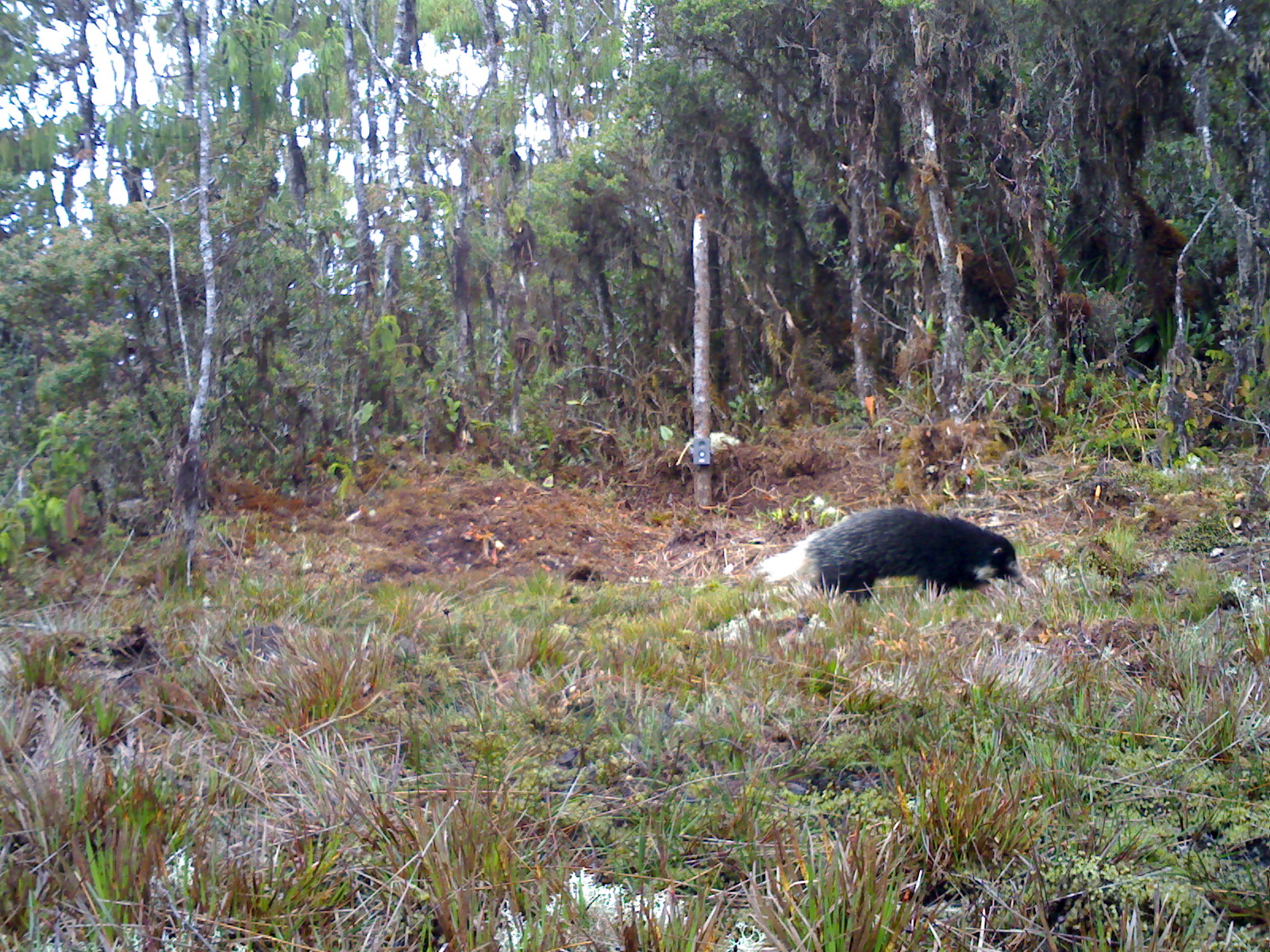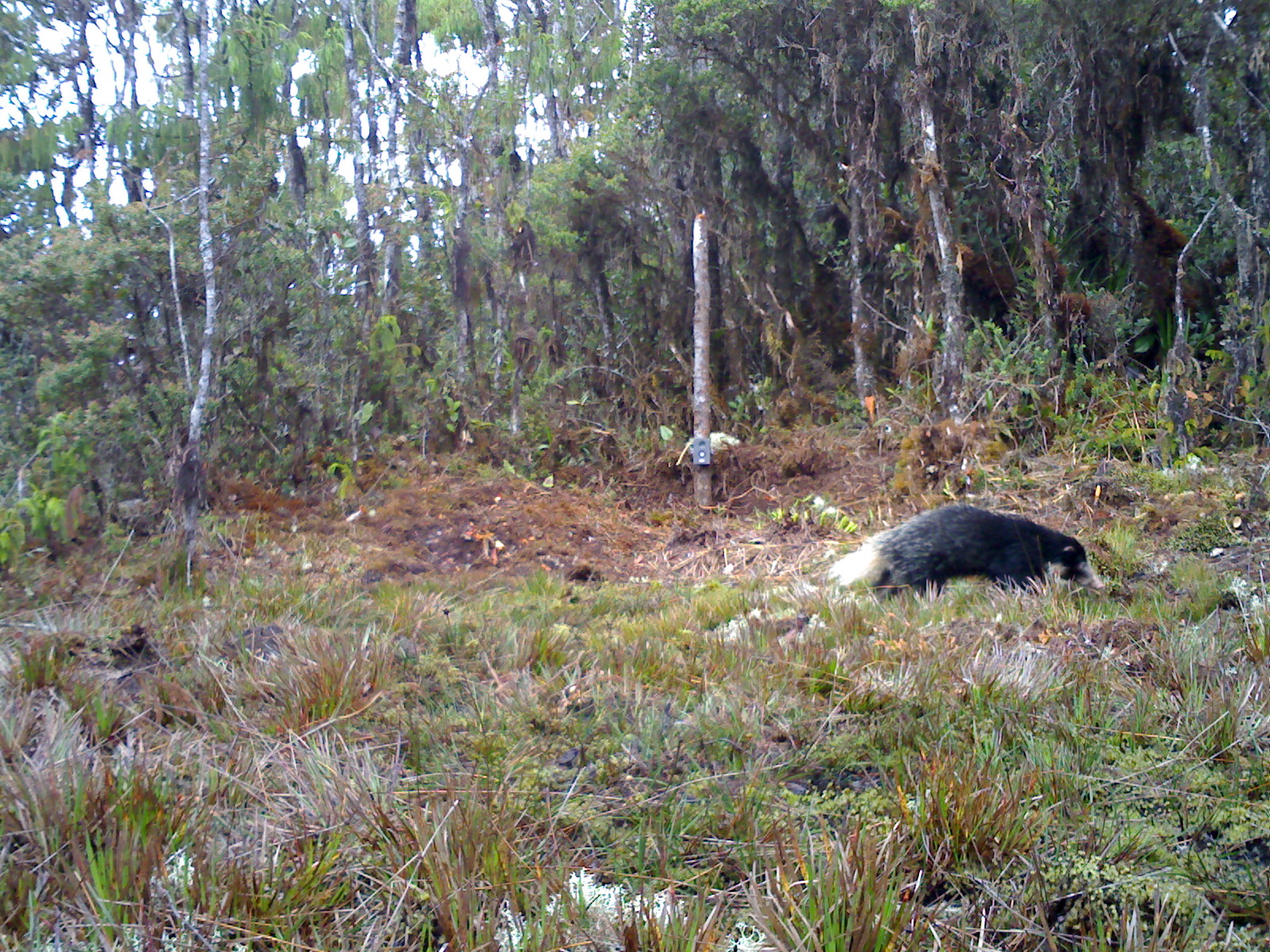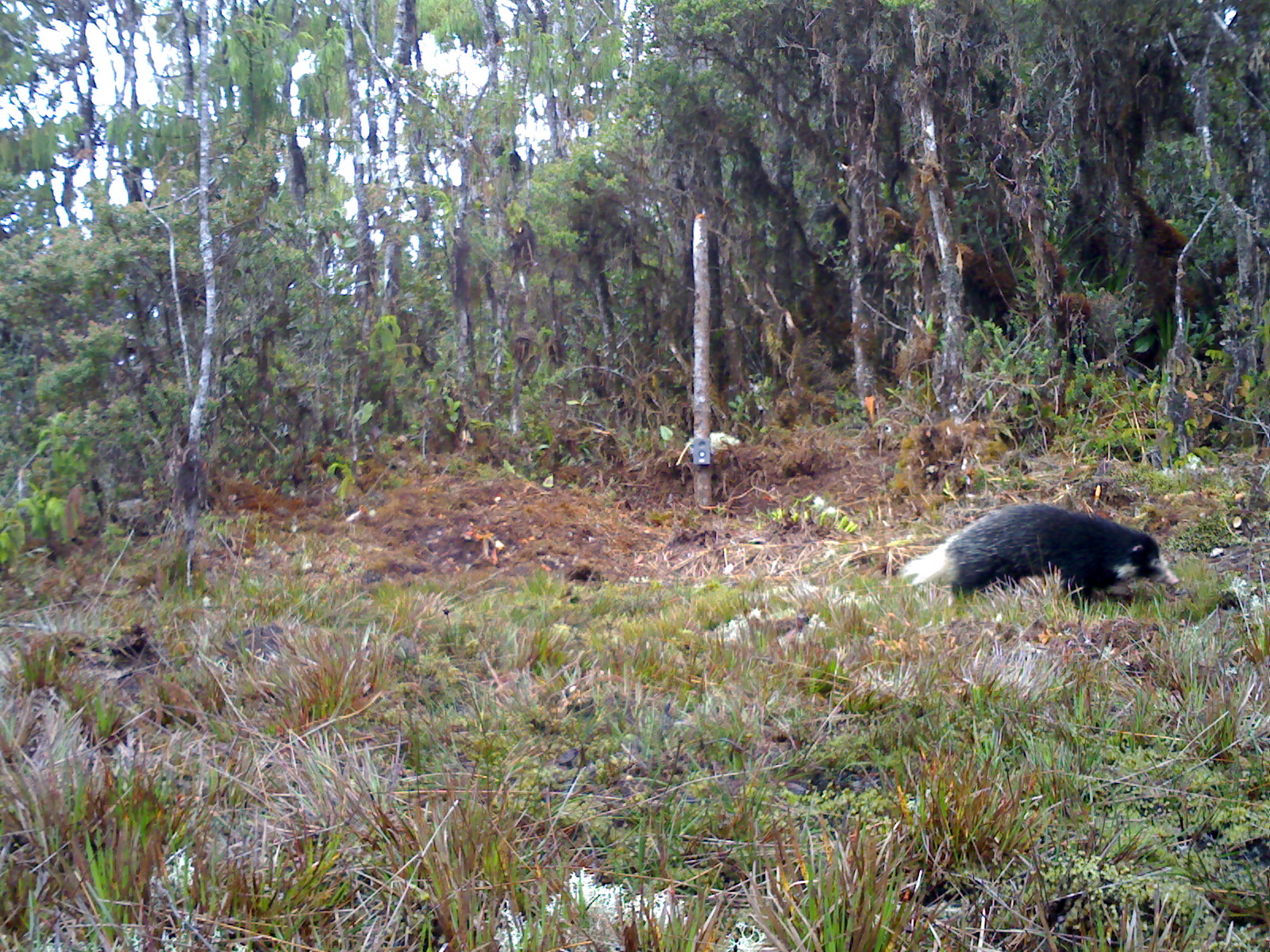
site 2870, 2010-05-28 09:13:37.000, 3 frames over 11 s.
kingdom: Animalia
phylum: Chordata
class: Mammalia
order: Carnivora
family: Mustelidae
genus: Arctonyx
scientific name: Arctonyx hoevenii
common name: sumatran hog badger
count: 1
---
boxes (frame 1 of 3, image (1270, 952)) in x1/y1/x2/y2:
arctonyx hoevenii: 754/507/1028/601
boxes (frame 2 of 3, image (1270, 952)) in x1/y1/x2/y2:
arctonyx hoevenii: 826/503/1105/599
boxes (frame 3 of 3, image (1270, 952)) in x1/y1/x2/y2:
arctonyx hoevenii: 902/501/1180/602